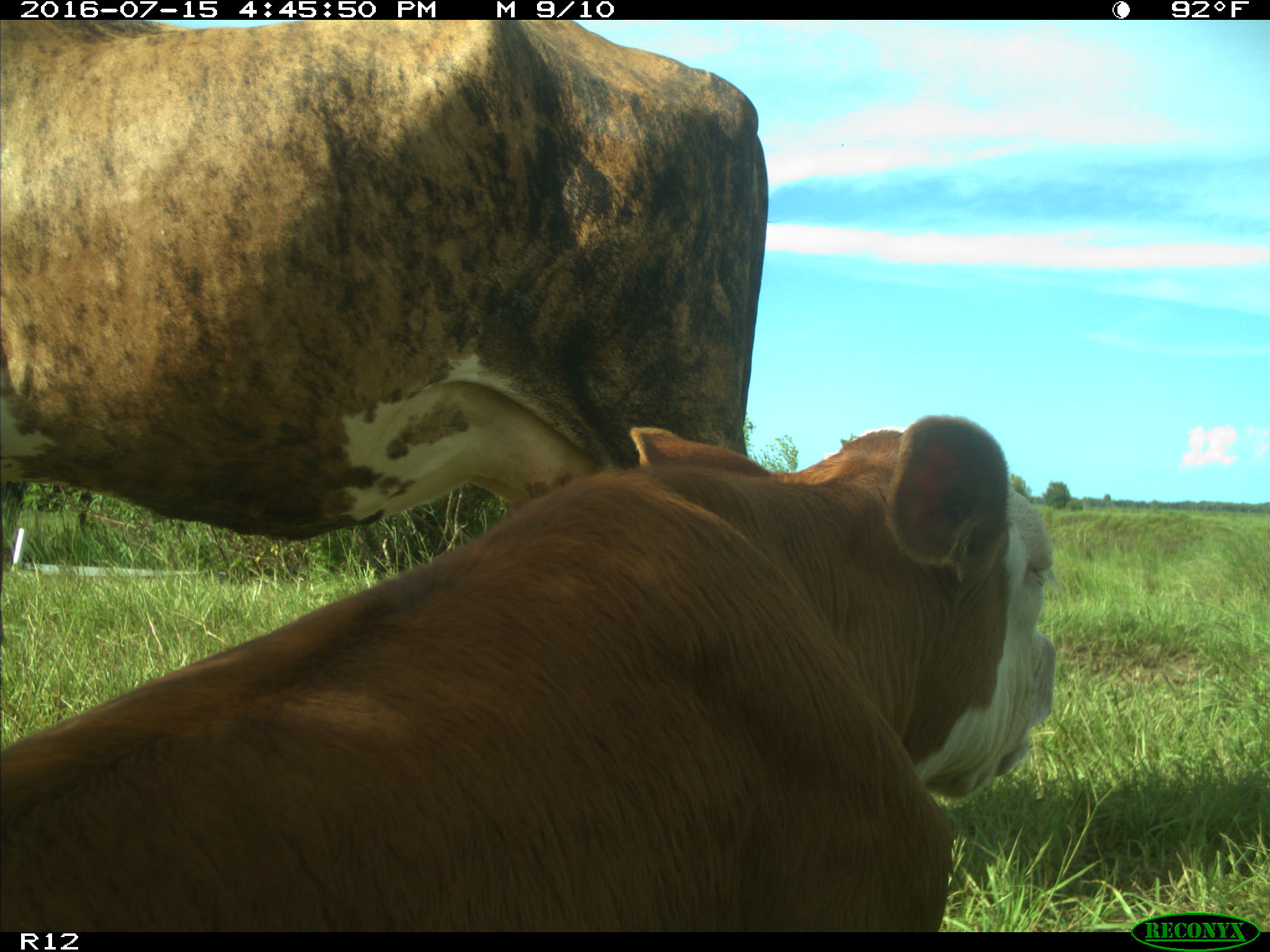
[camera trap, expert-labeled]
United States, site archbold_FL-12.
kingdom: Animalia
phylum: Chordata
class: Mammalia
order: Artiodactyla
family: Bovidae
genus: Bos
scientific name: Bos taurus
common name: domestic cow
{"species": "Bos taurus (domestic cow)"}